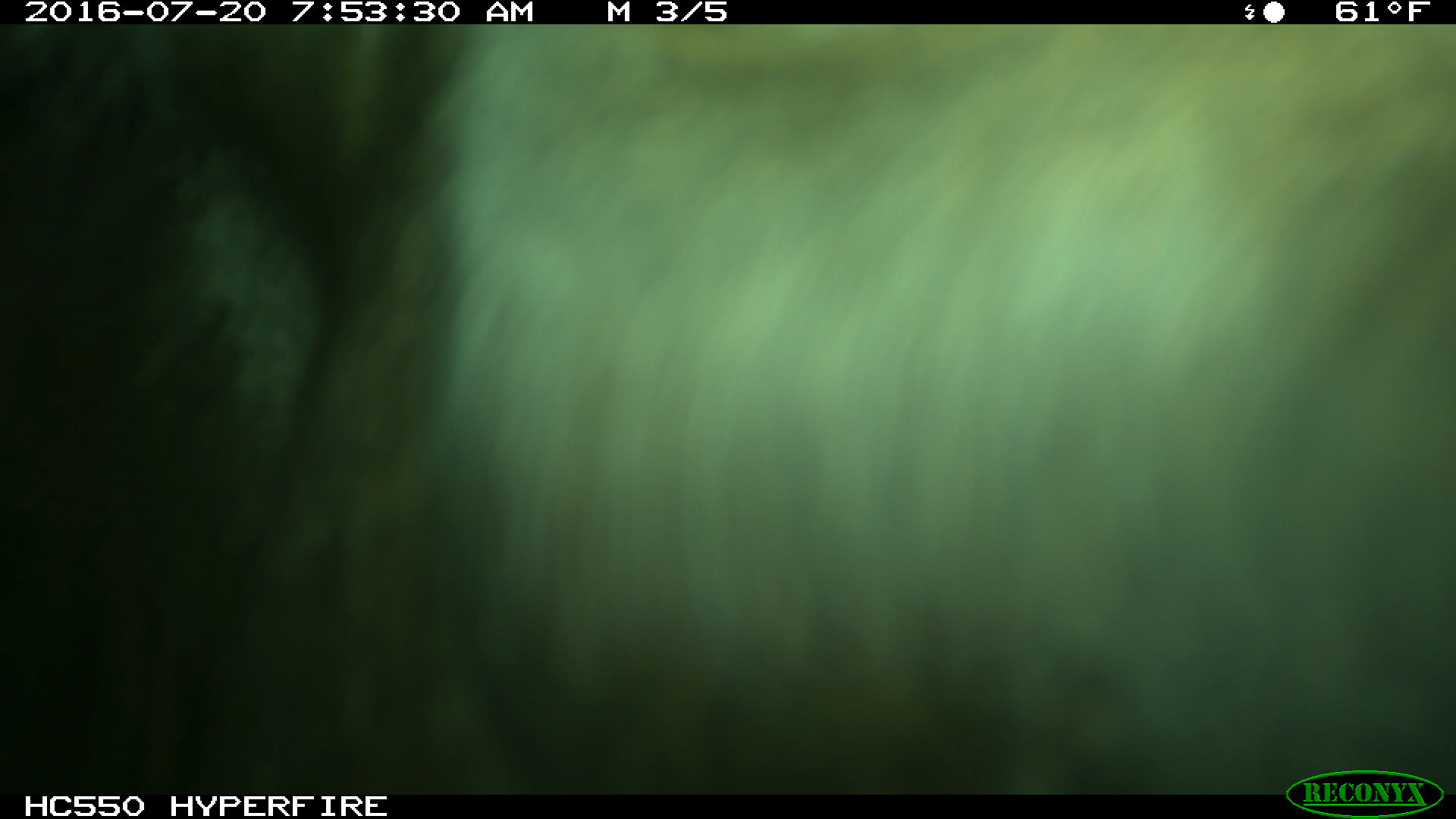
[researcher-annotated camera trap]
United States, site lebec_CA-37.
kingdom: Animalia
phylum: Chordata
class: Mammalia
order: Artiodactyla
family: Bovidae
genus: Bos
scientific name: Bos taurus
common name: domestic cow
Bos taurus (domestic cow).